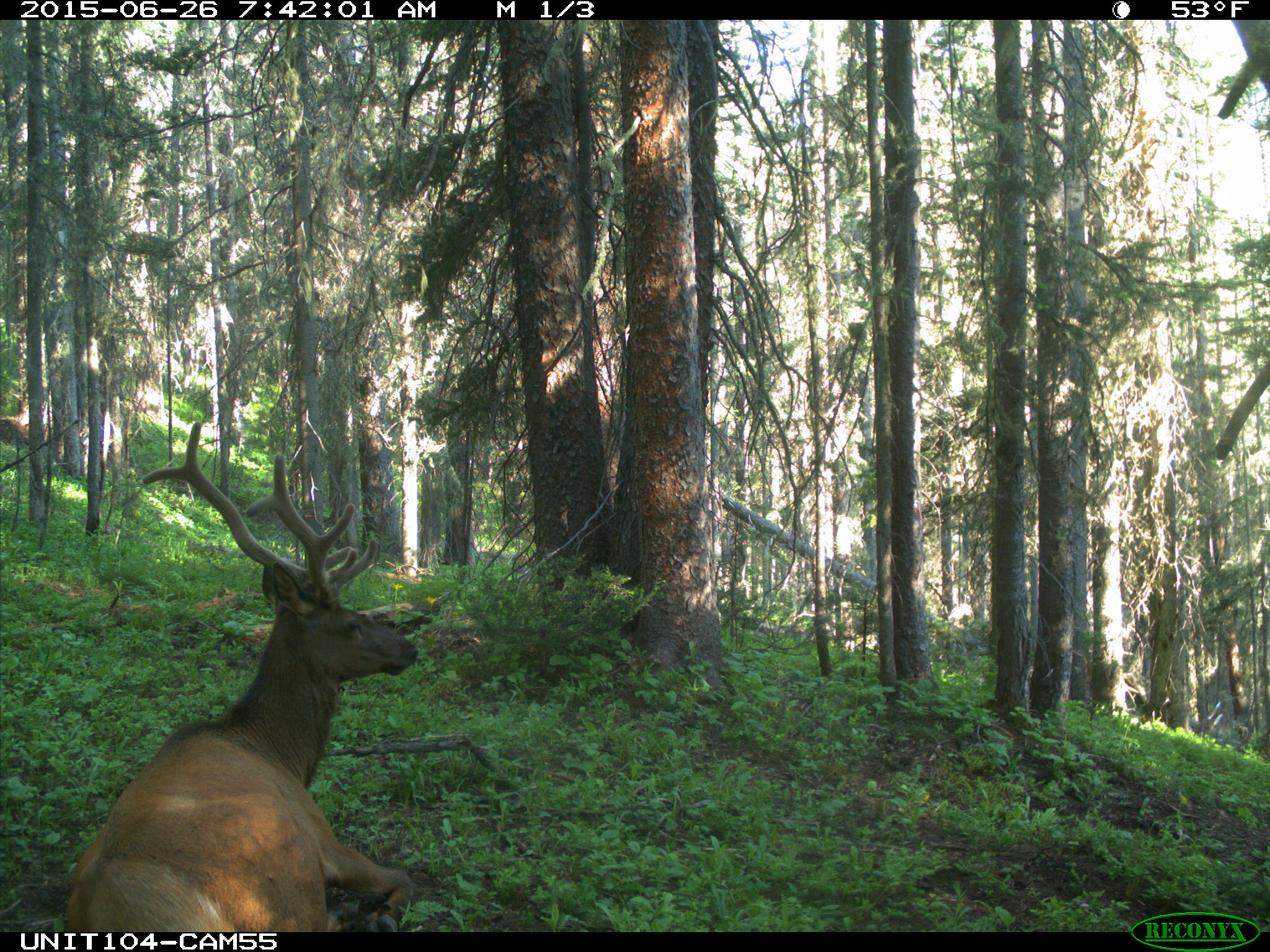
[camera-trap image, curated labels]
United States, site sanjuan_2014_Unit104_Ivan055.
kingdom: Animalia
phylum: Chordata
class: Mammalia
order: Artiodactyla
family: Cervidae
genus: Cervus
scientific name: Cervus elaphus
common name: red deer